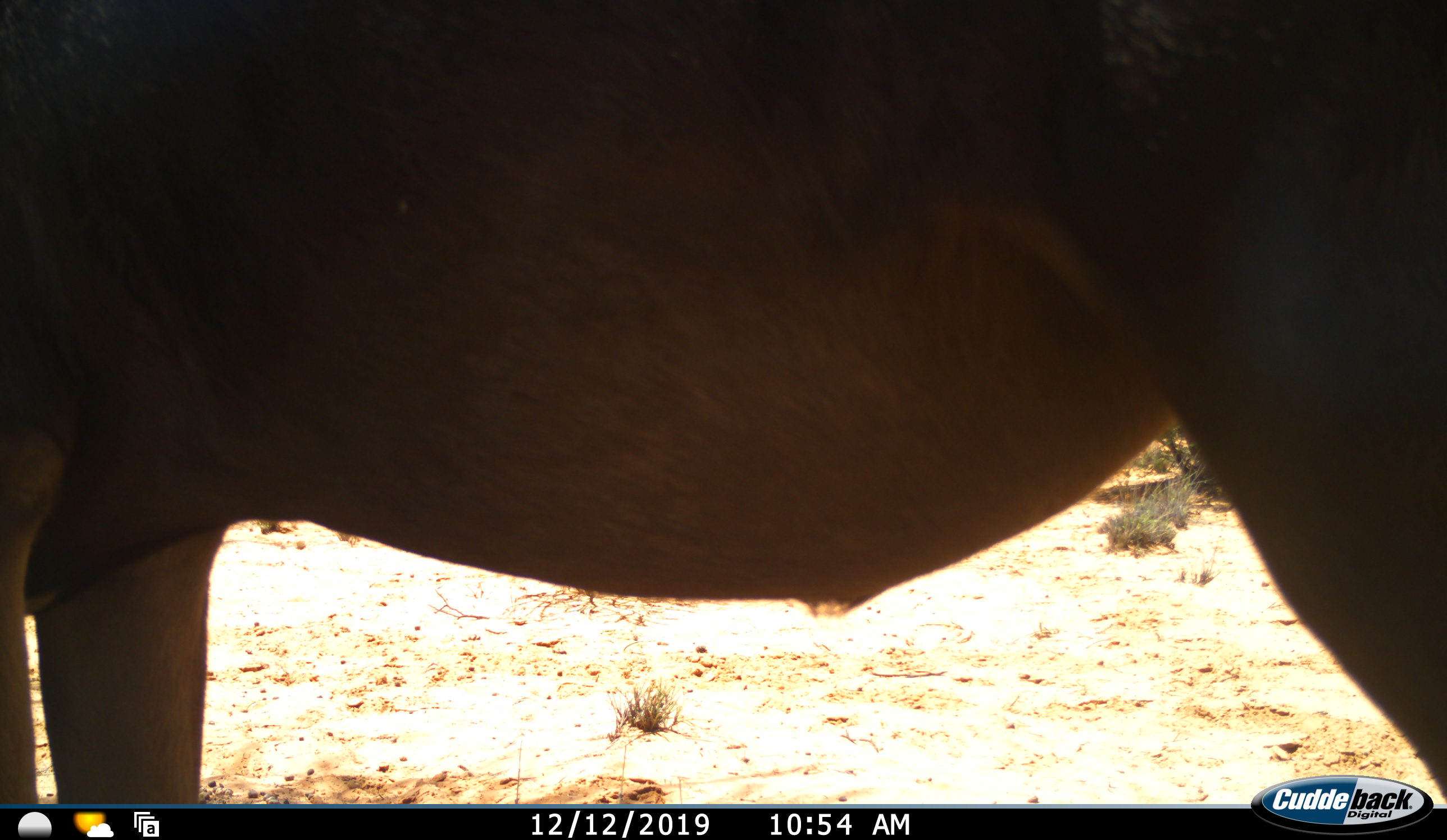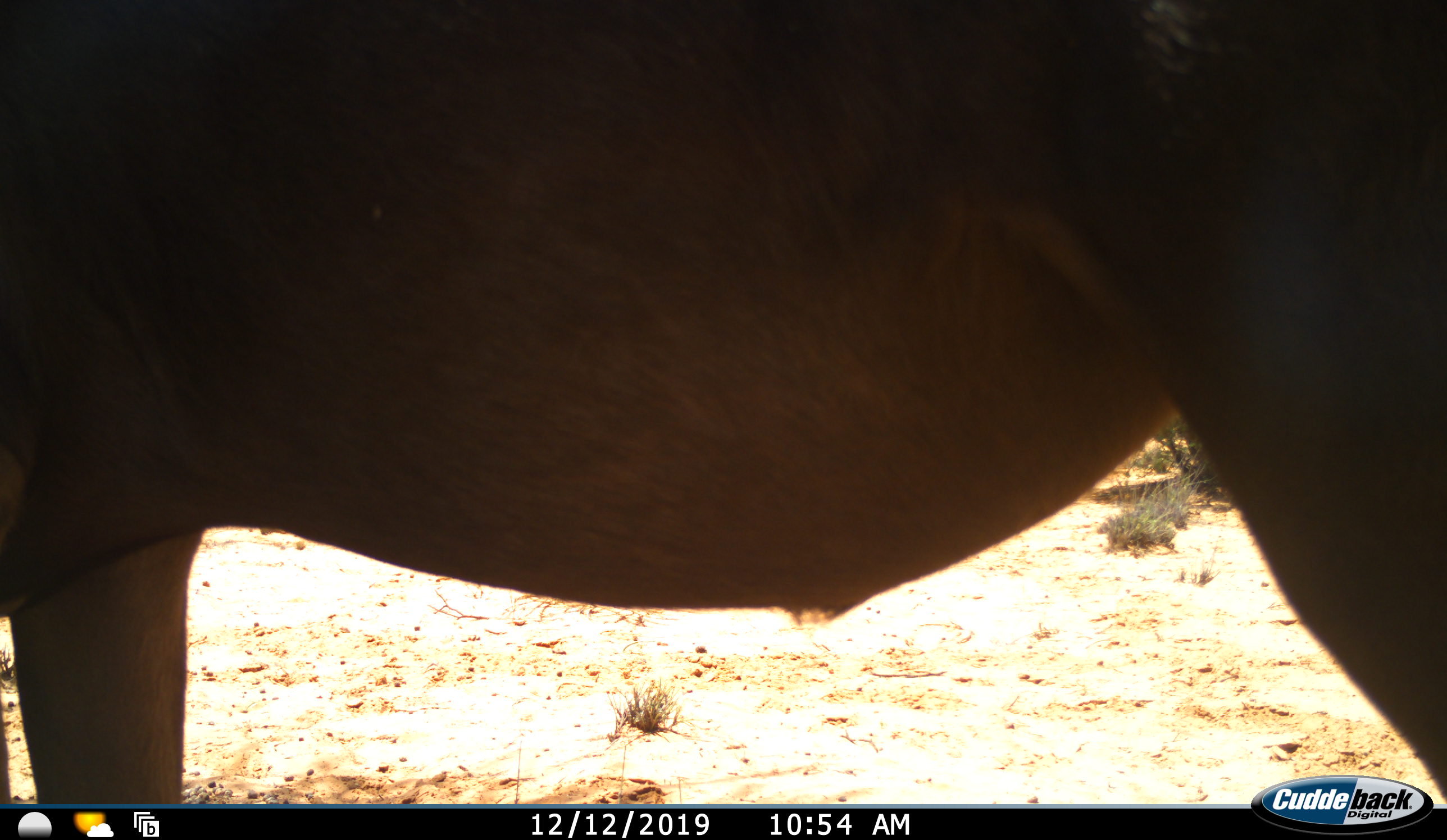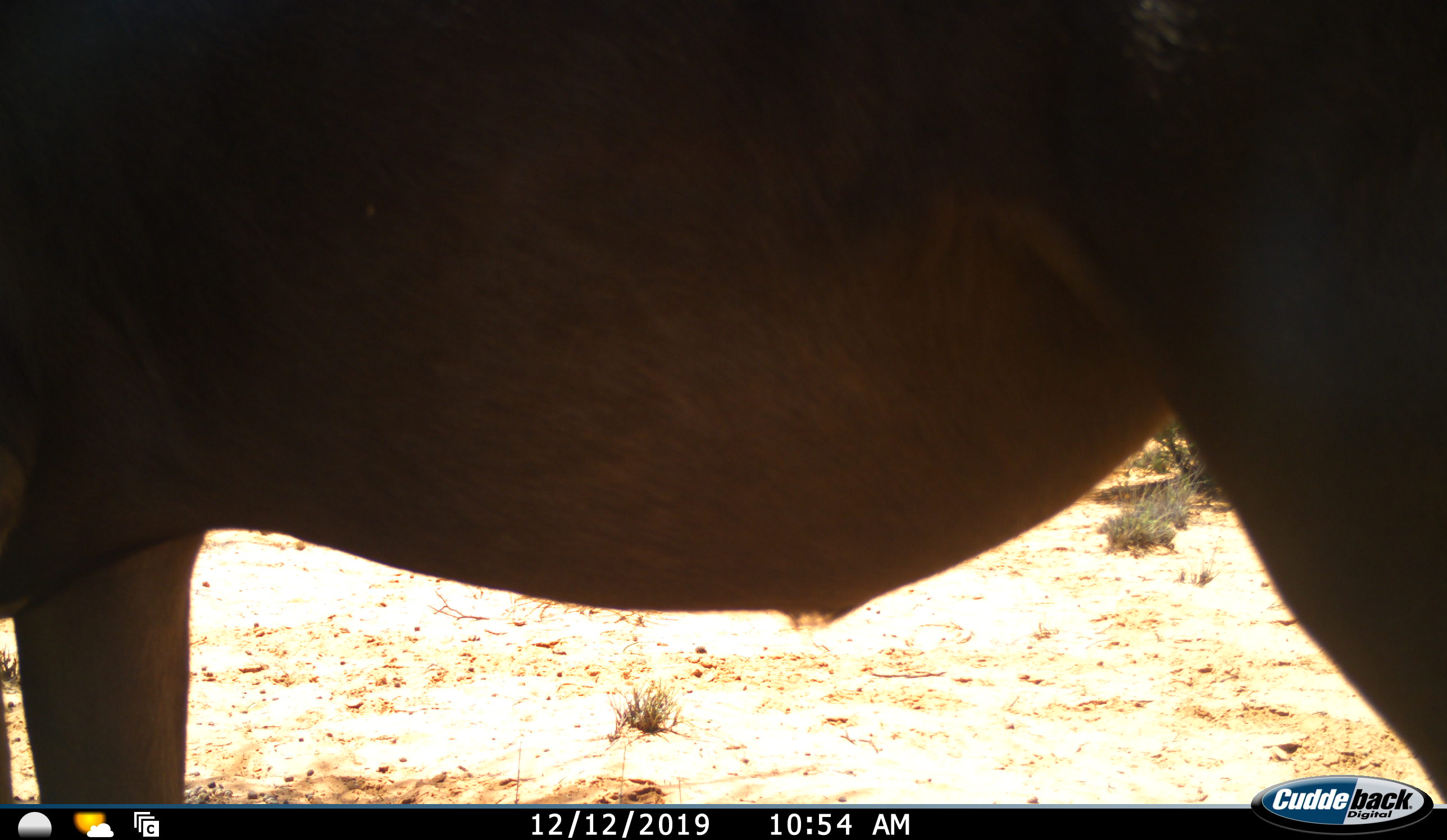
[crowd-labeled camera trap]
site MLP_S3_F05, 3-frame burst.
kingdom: Animalia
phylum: Chordata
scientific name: Vertebrata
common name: domestic animal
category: domesticanimal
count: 1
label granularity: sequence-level